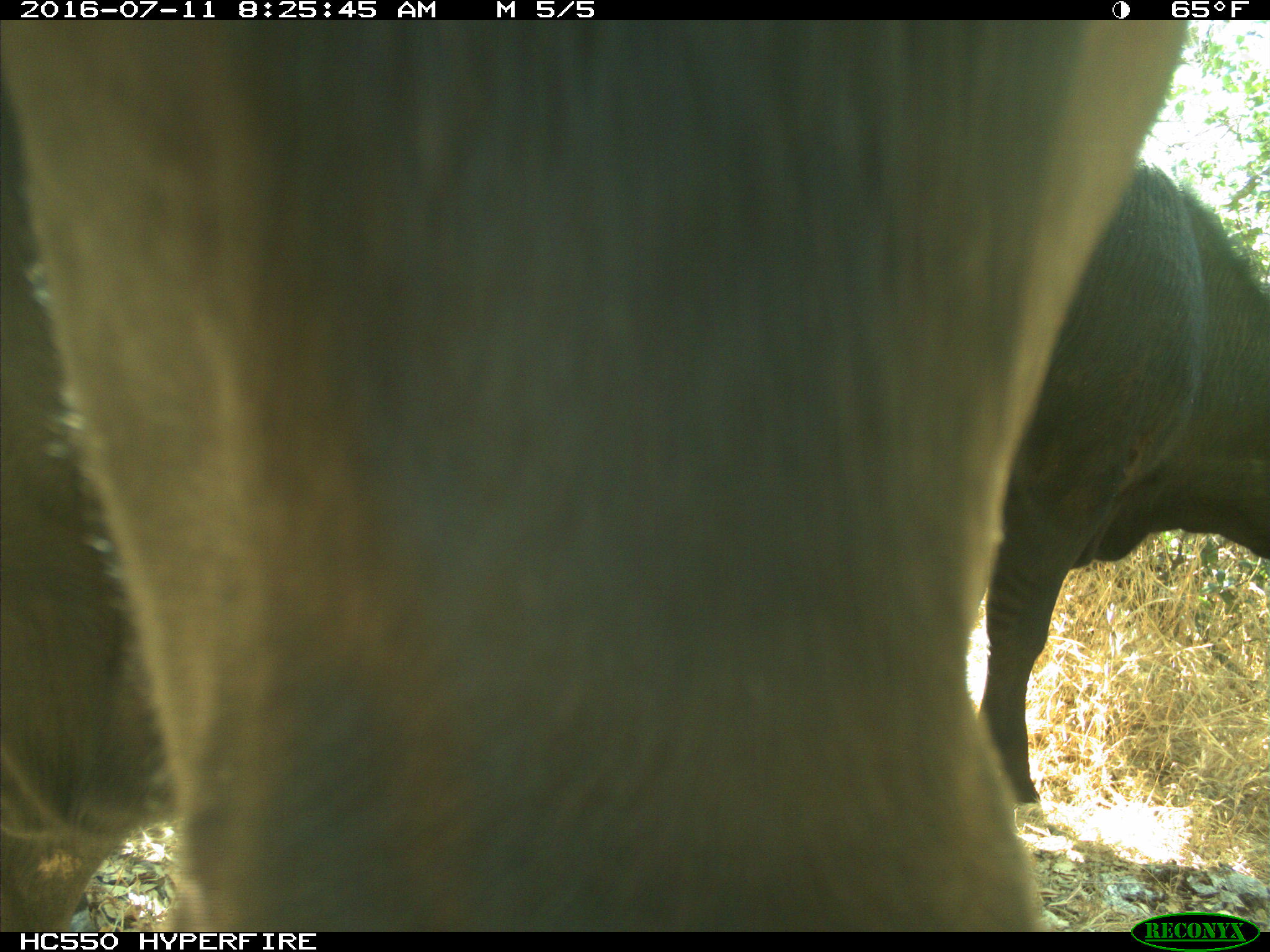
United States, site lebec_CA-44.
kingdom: Animalia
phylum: Chordata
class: Mammalia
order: Artiodactyla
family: Bovidae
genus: Bos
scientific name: Bos taurus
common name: domestic cow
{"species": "Bos taurus (domestic cow)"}